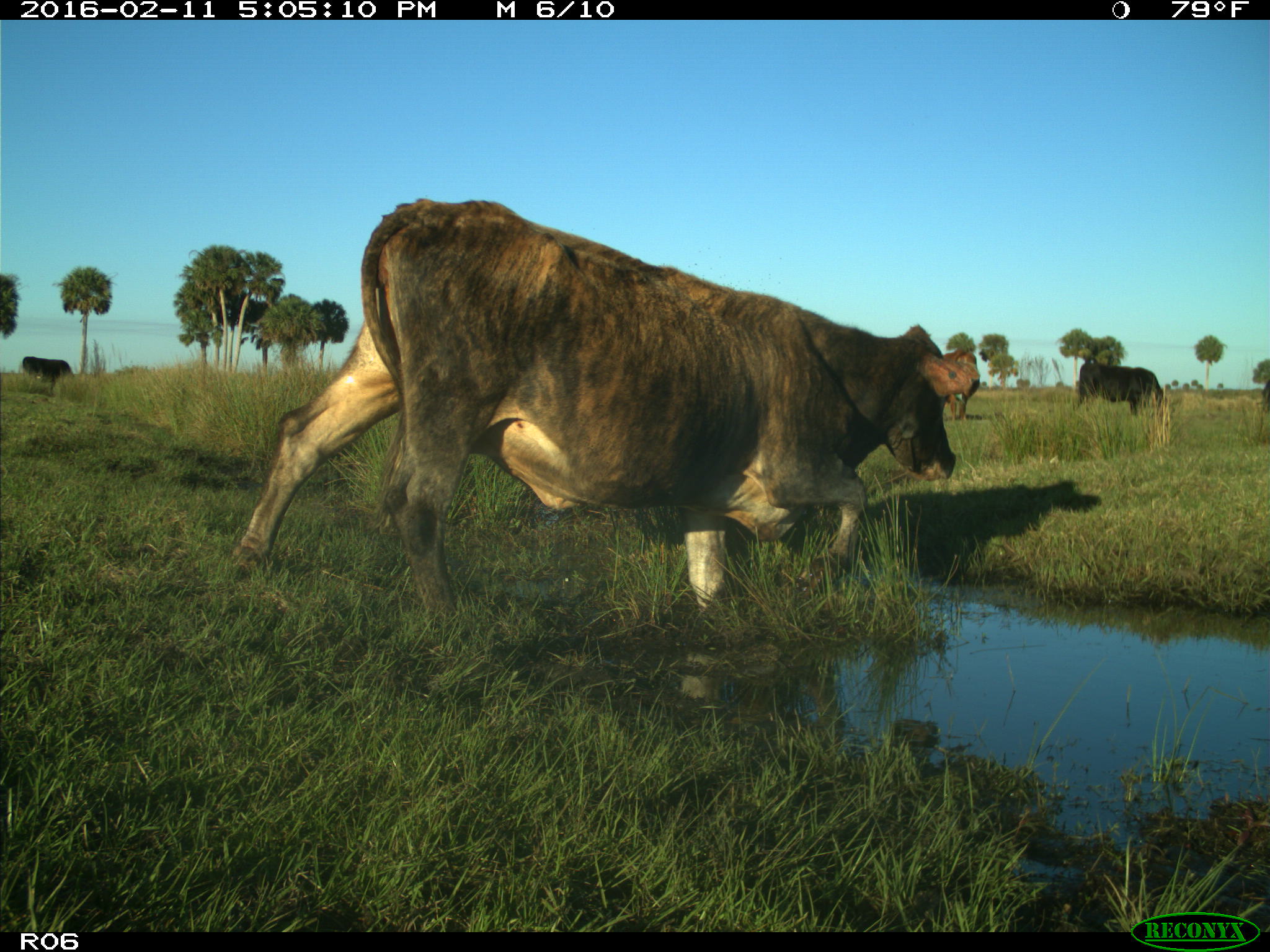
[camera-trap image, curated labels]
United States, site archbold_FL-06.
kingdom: Animalia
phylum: Chordata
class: Mammalia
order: Artiodactyla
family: Bovidae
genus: Bos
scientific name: Bos taurus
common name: domestic cow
Bos taurus (domestic cow).